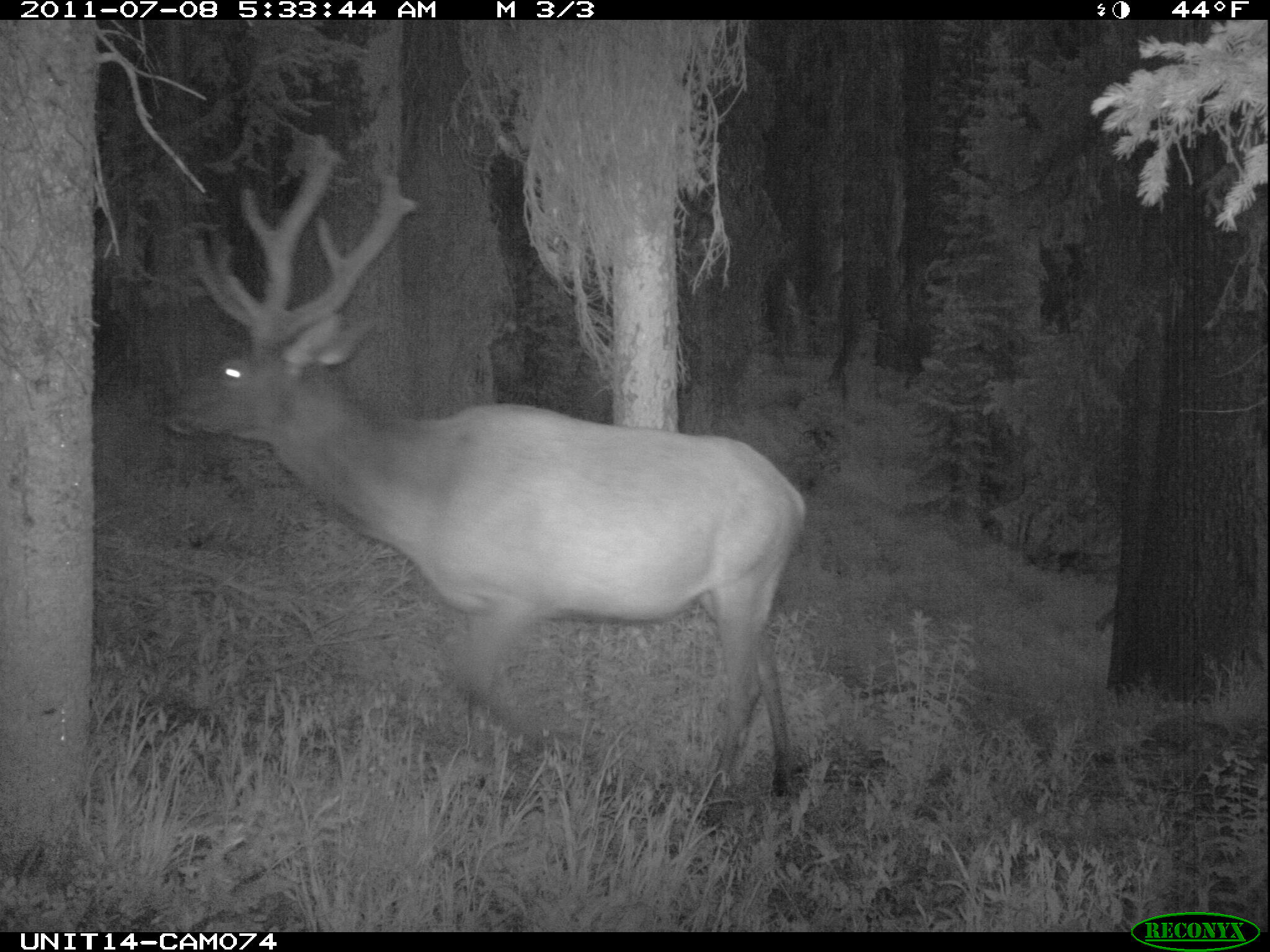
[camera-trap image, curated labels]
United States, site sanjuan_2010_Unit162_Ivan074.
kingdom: Animalia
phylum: Chordata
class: Mammalia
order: Artiodactyla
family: Cervidae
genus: Cervus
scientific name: Cervus elaphus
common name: red deer